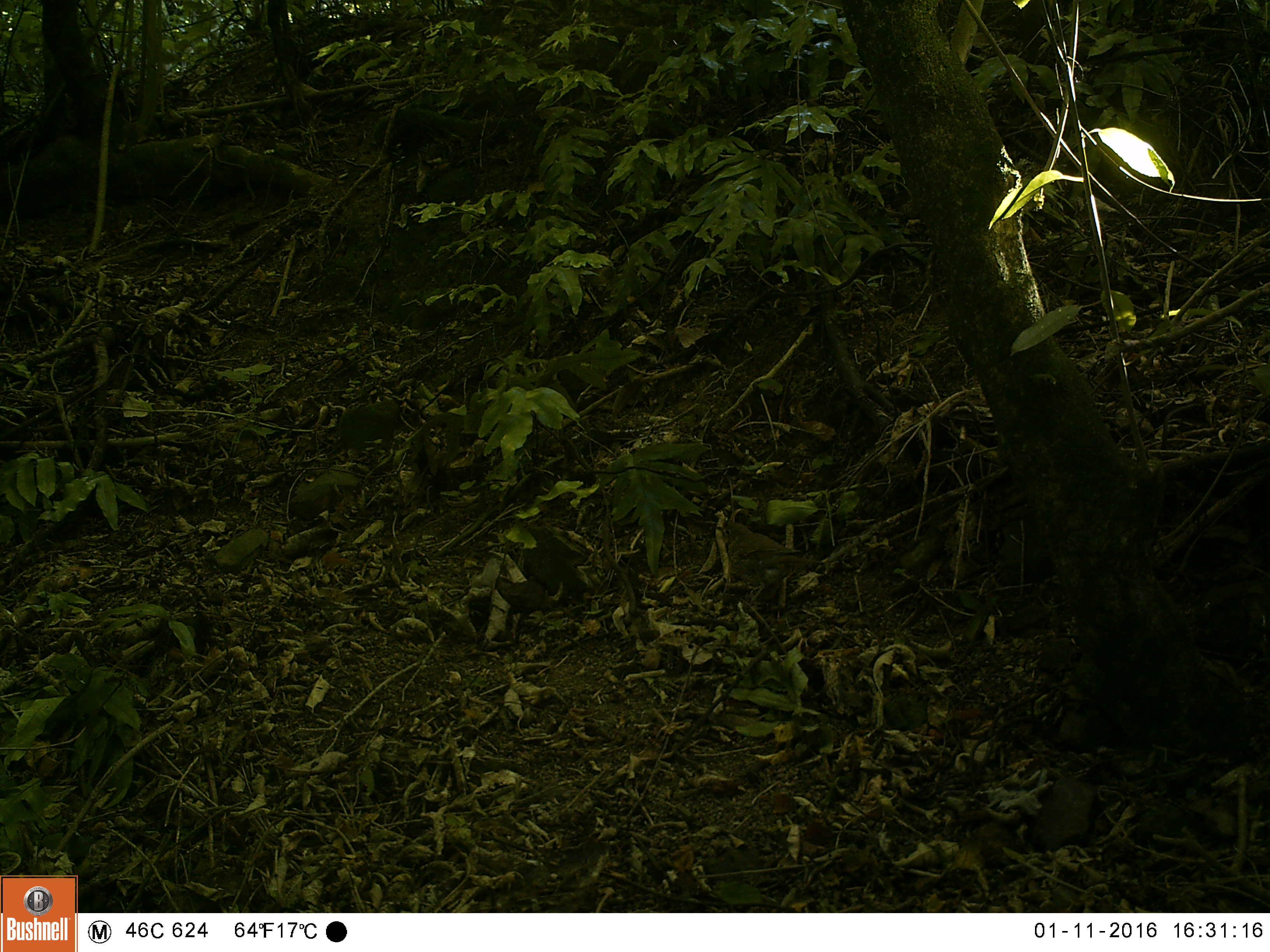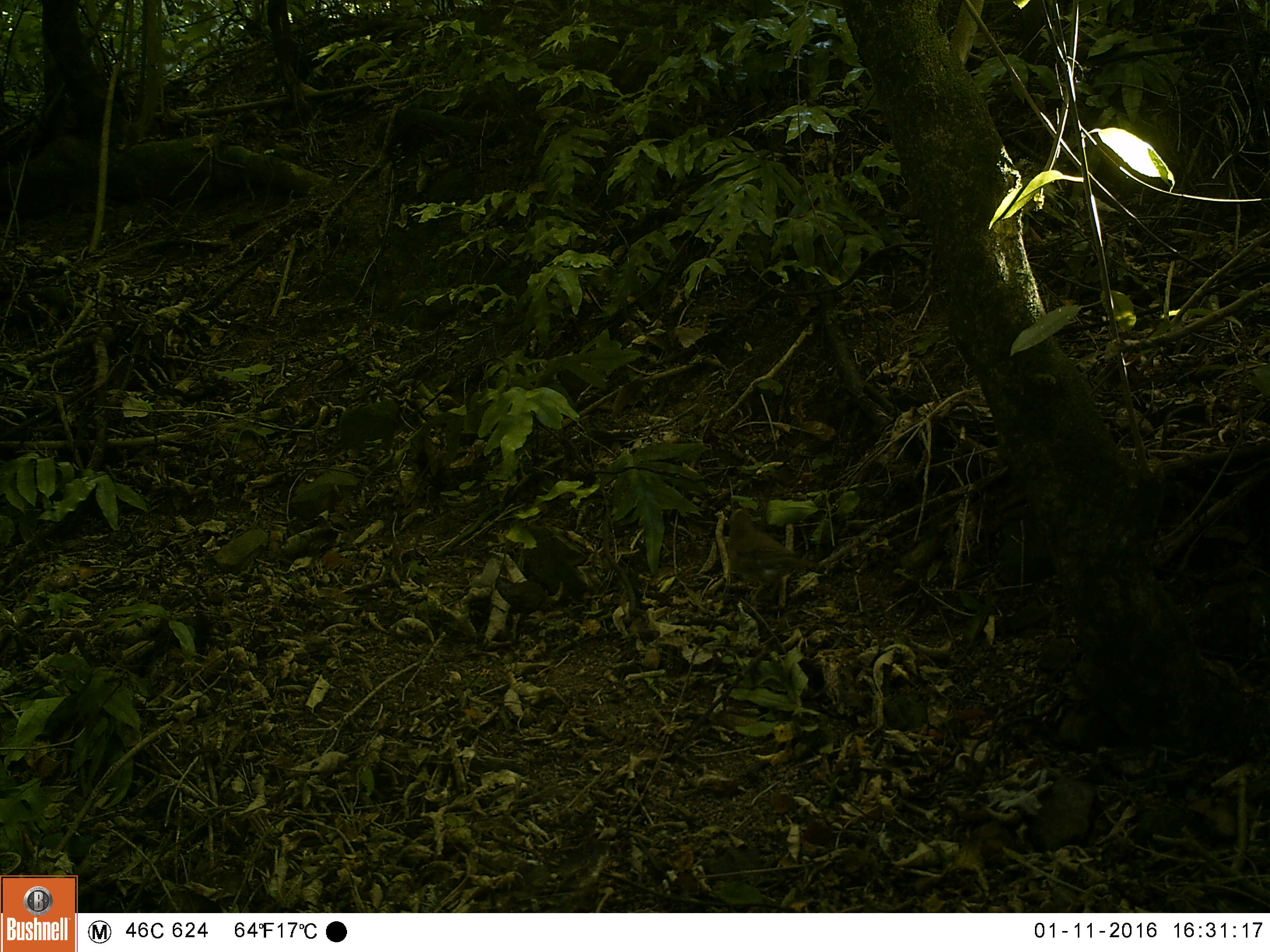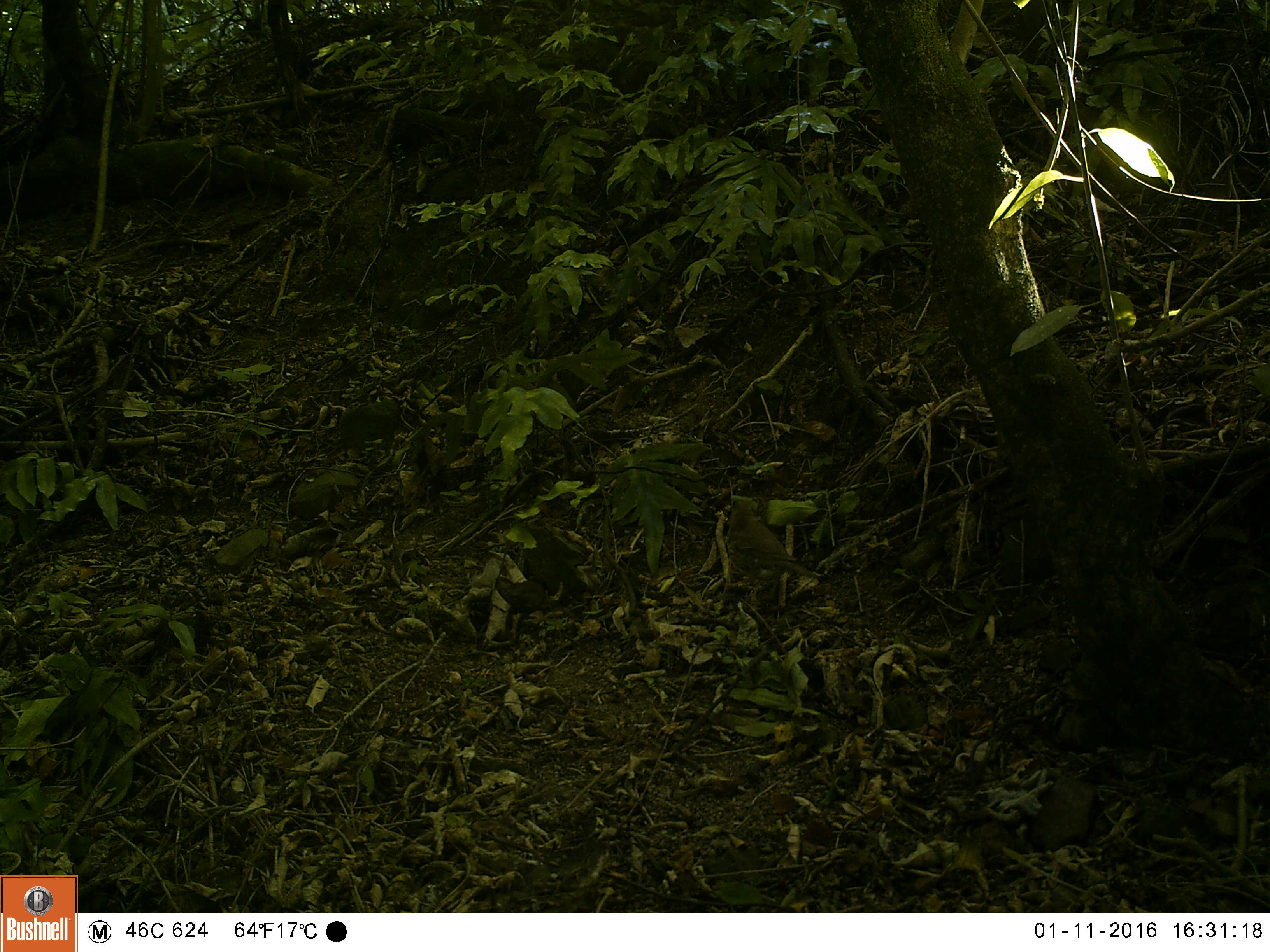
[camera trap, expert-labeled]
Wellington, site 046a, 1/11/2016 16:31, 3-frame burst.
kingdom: Animalia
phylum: Chordata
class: Aves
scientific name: Aves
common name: bird